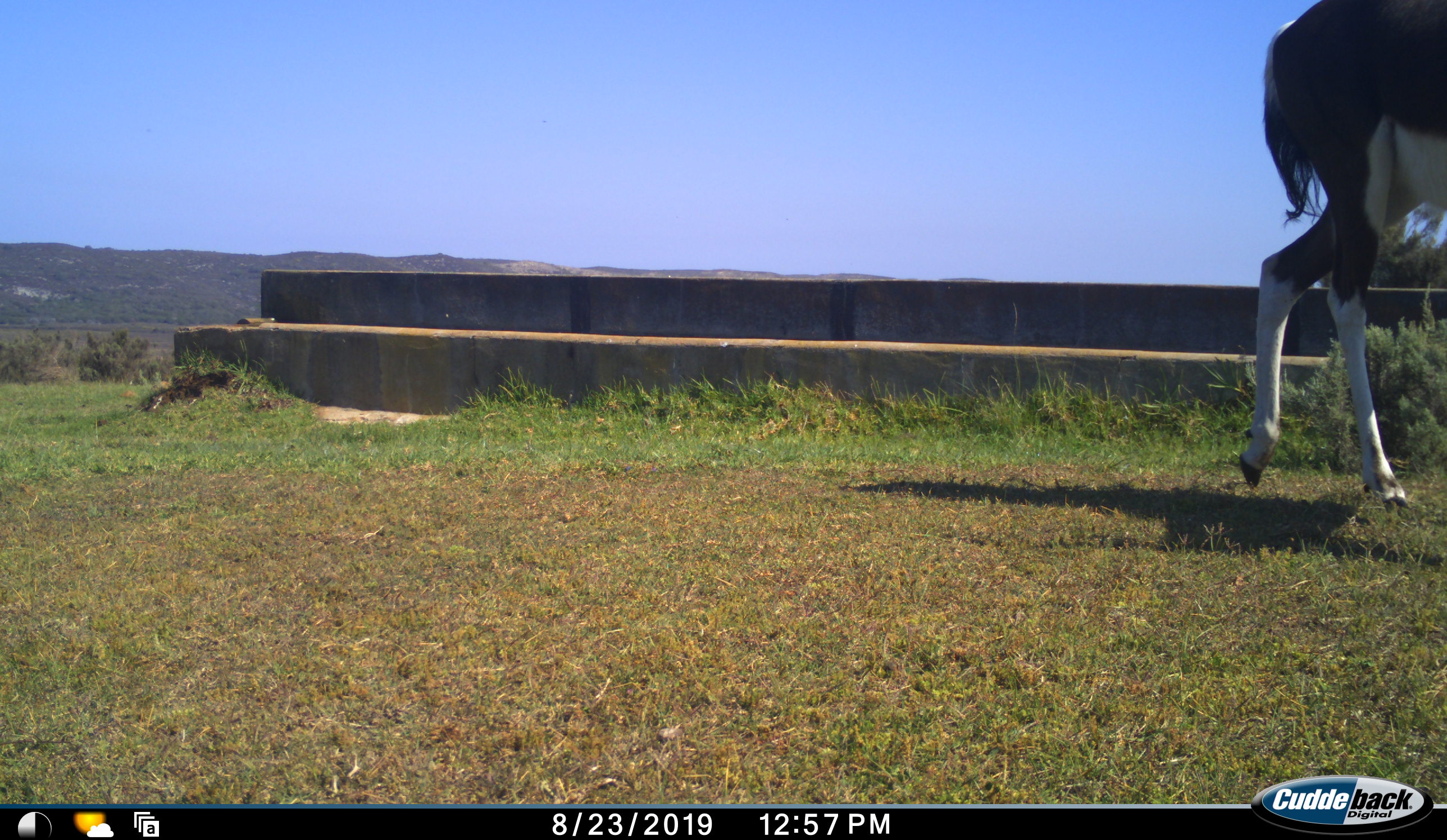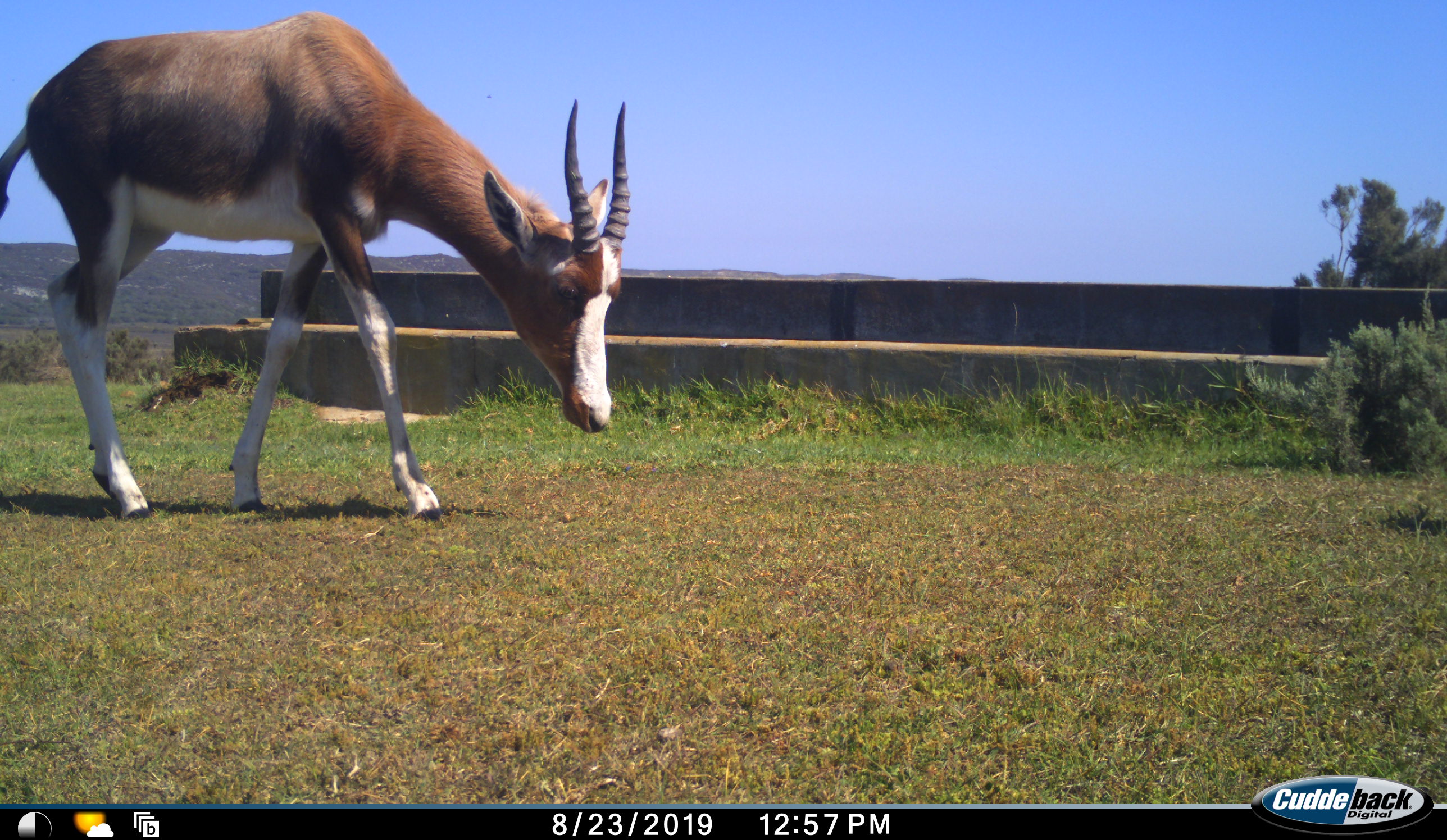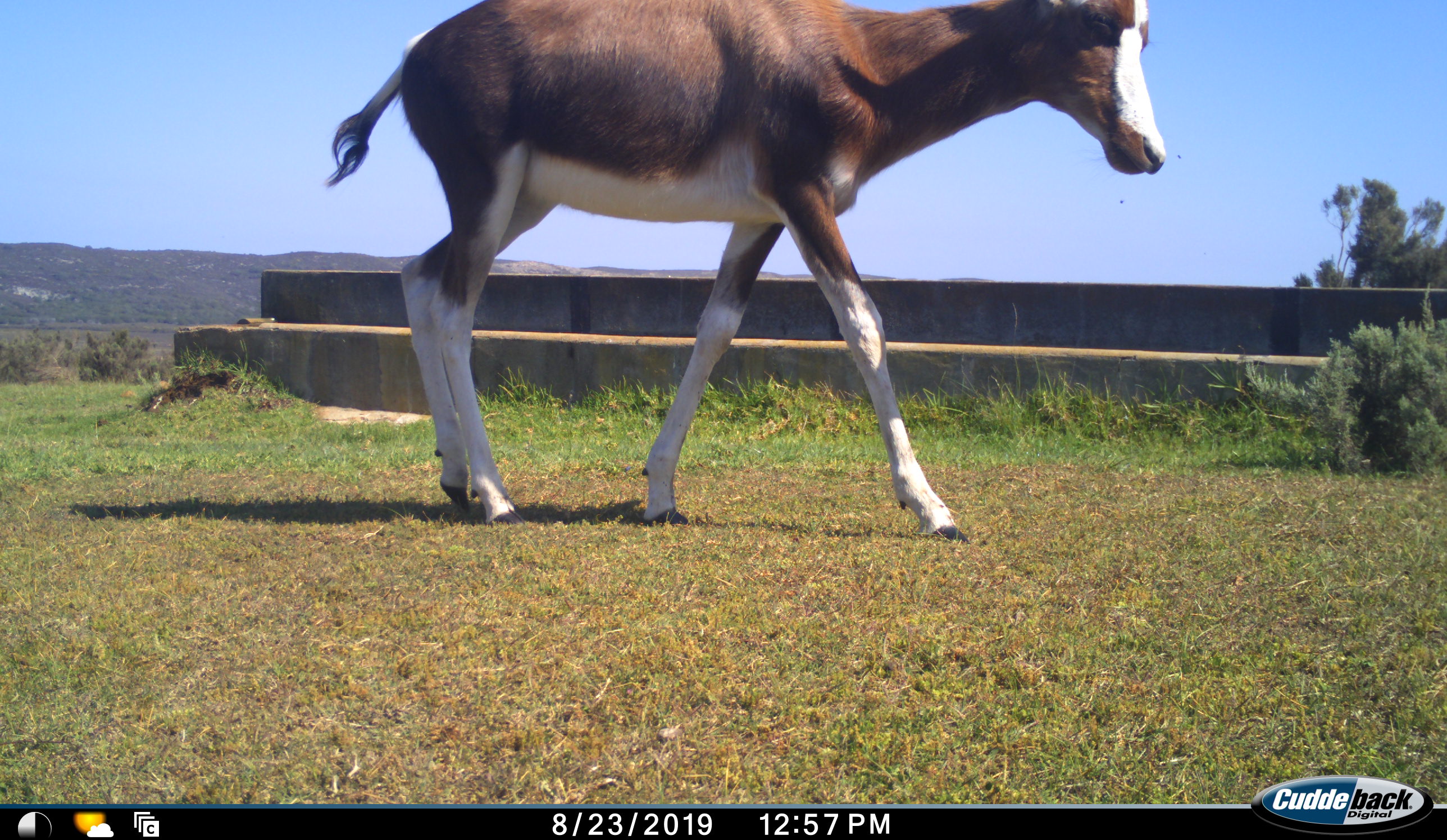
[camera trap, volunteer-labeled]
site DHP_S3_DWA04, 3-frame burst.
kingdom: Animalia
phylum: Chordata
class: Mammalia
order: Artiodactyla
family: Bovidae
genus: Damaliscus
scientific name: Damaliscus pygargus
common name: bontebok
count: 1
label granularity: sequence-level